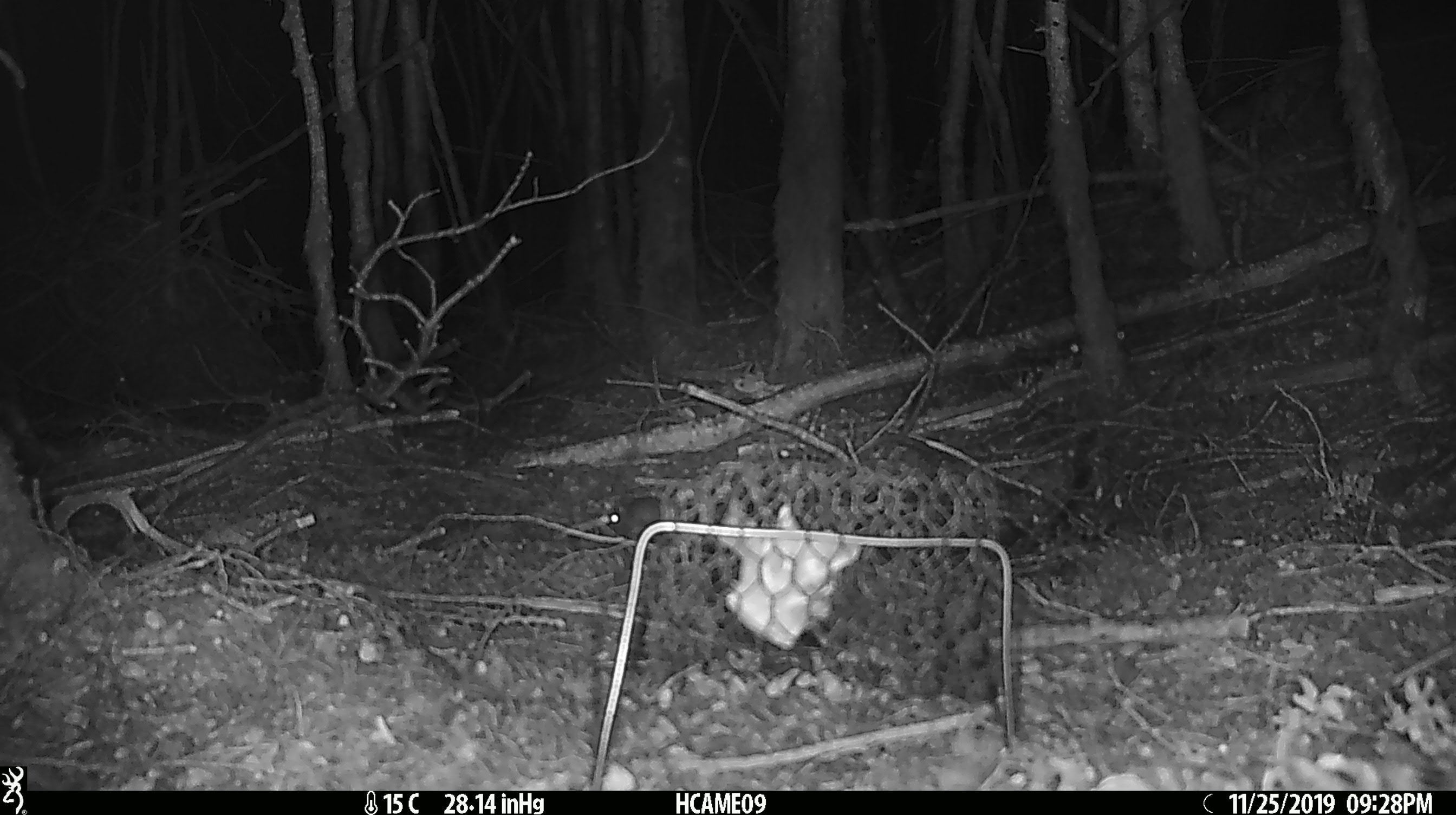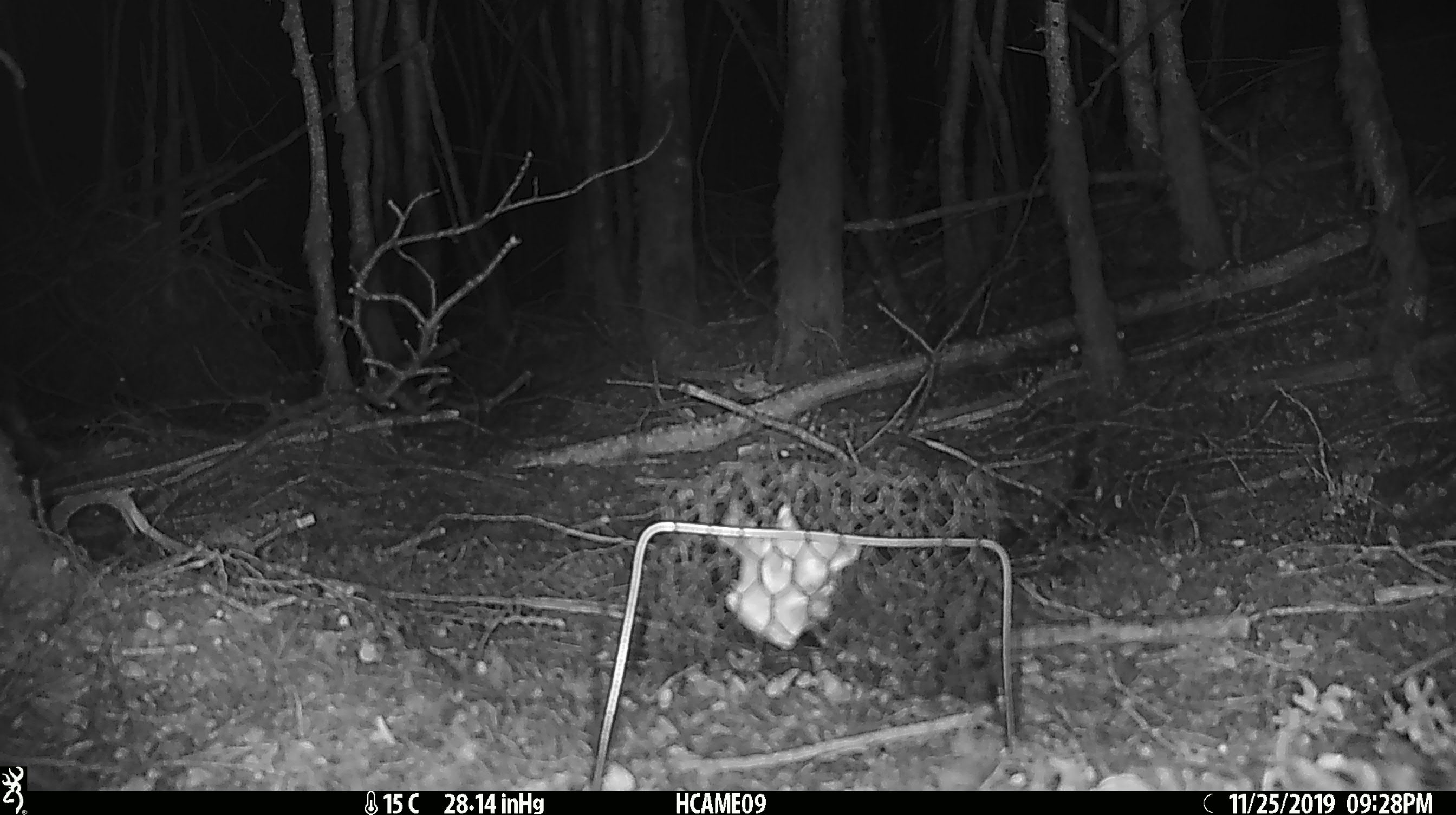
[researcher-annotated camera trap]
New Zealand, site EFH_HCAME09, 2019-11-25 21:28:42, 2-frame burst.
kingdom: Animalia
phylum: Chordata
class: Mammalia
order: Rodentia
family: Muridae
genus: Mus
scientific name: Mus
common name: mouse